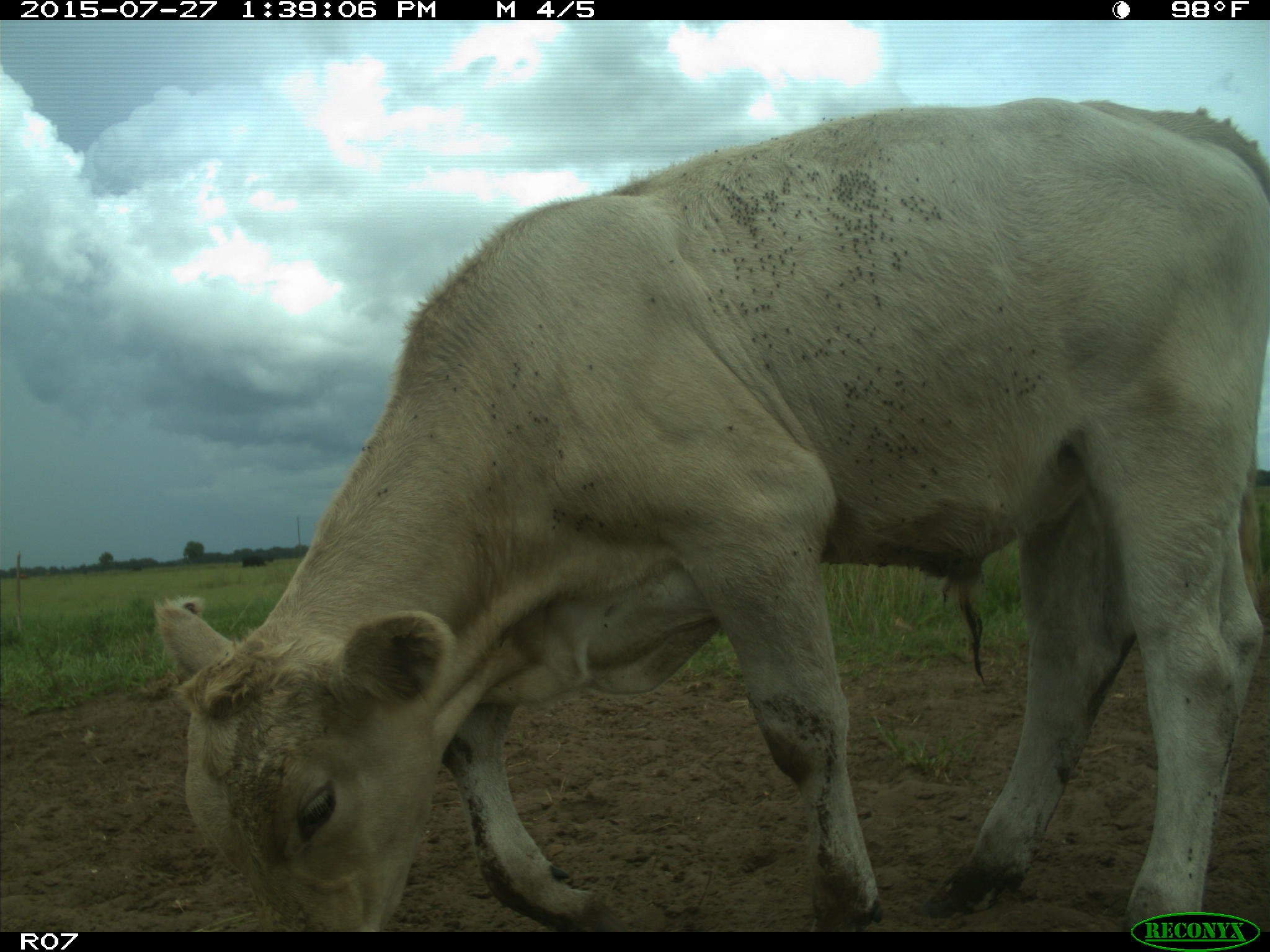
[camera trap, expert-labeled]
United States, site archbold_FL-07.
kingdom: Animalia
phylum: Chordata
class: Mammalia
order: Artiodactyla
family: Bovidae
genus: Bos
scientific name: Bos taurus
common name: domestic cow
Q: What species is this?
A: Bos taurus (domestic cow).